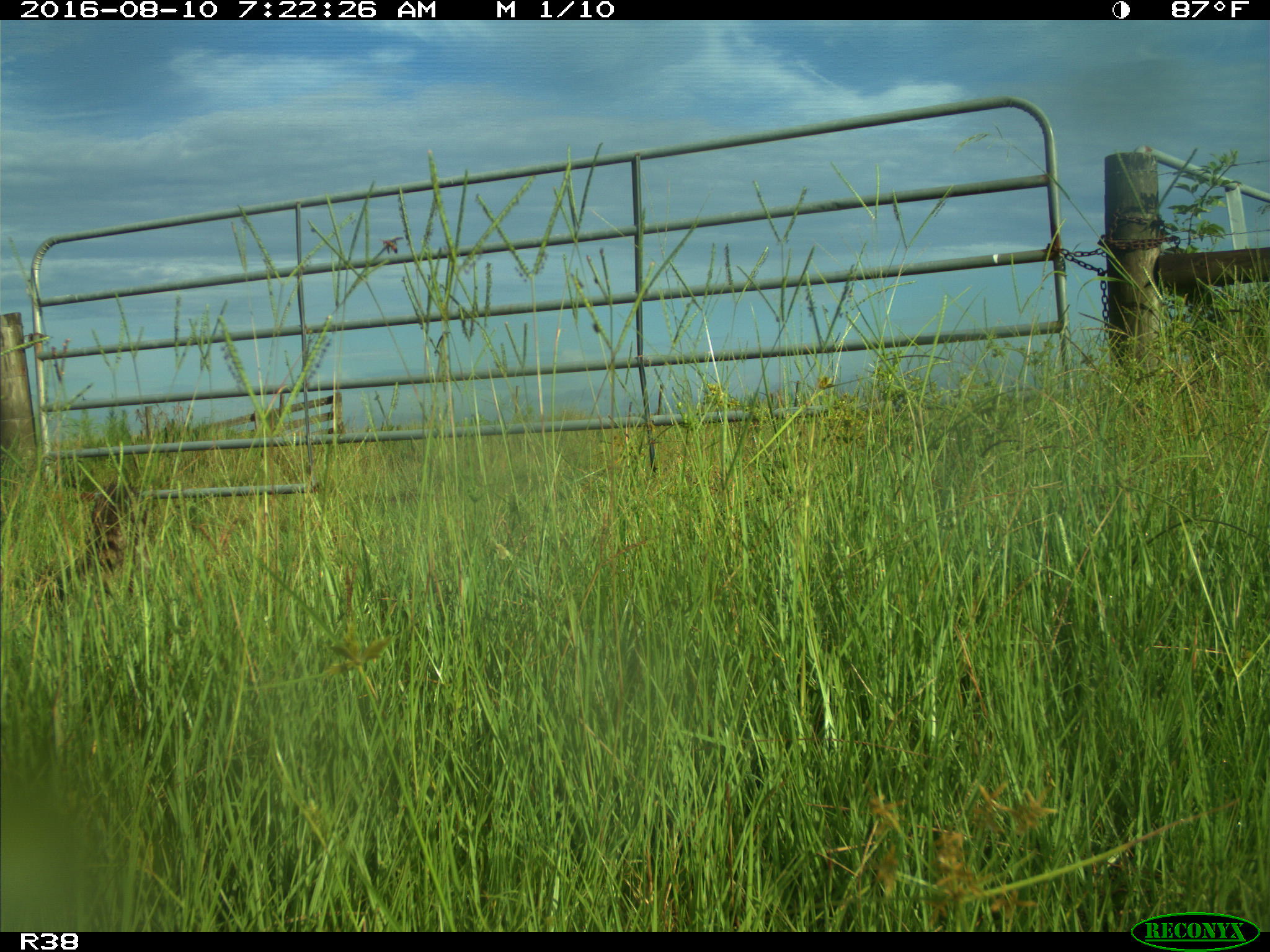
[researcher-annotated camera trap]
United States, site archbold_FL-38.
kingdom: Animalia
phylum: Chordata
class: Mammalia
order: Carnivora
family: Procyonidae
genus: Procyon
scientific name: Procyon lotor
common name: common raccoon